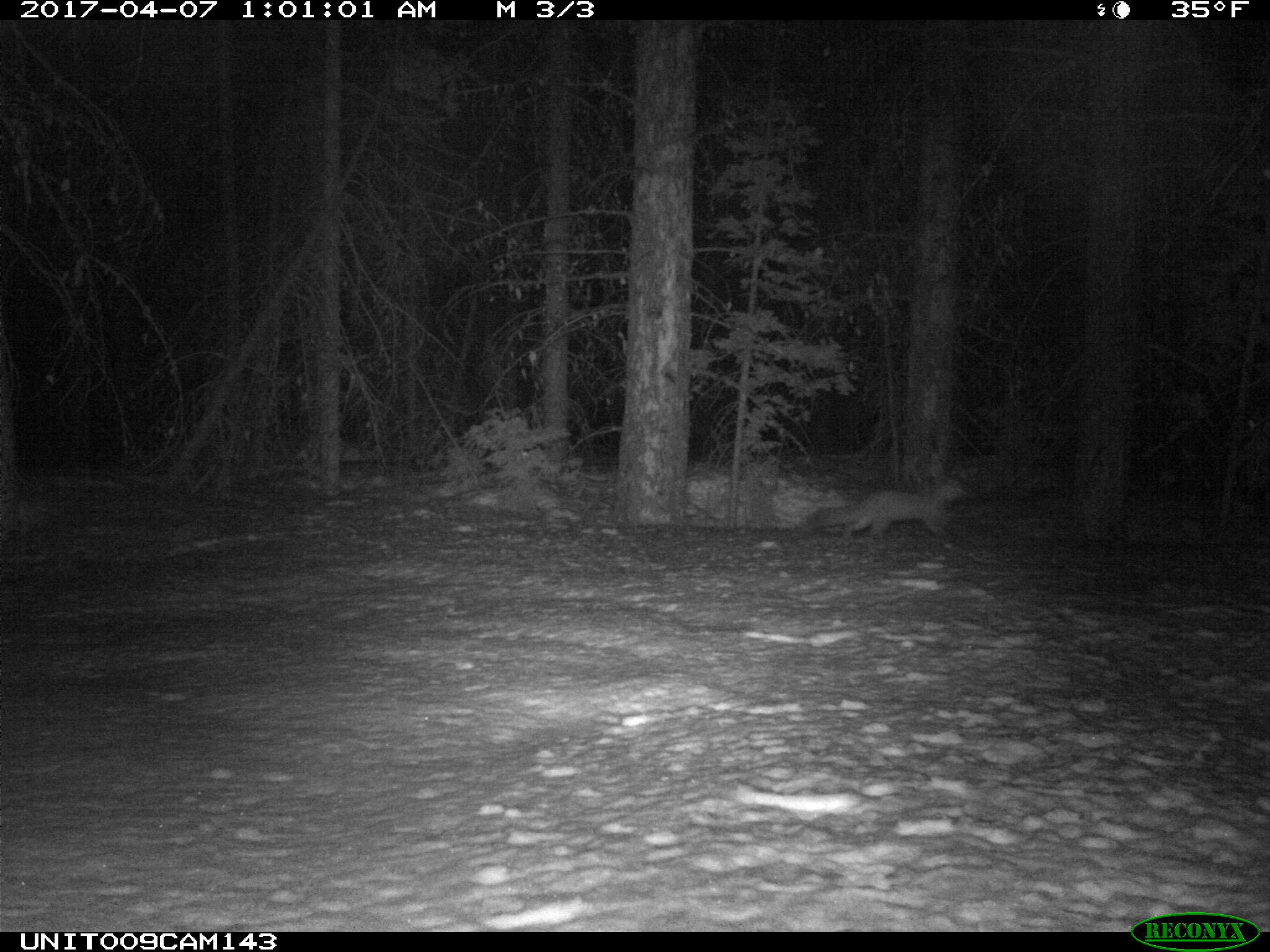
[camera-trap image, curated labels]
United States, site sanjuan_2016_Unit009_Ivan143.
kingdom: Animalia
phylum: Chordata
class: Mammalia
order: Carnivora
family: Mustelidae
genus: Martes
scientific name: Martes americana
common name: american marten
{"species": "Martes americana (american marten)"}